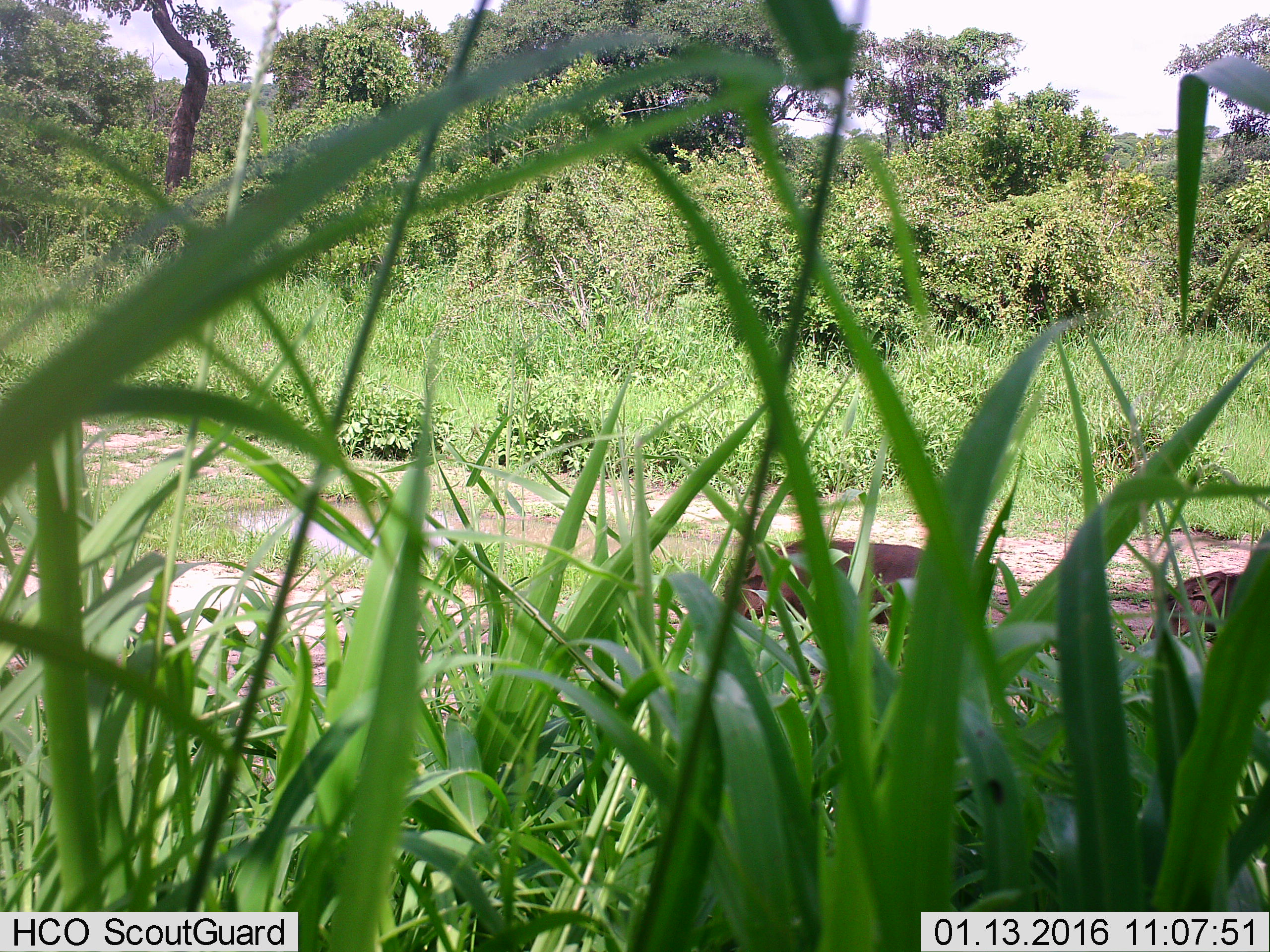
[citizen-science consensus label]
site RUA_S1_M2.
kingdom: Animalia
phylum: Chordata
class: Mammalia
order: Artiodactyla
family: Suidae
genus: Phacochoerus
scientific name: Phacochoerus africanus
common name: warthog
Warthog (Phacochoerus africanus), count 2. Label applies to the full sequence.